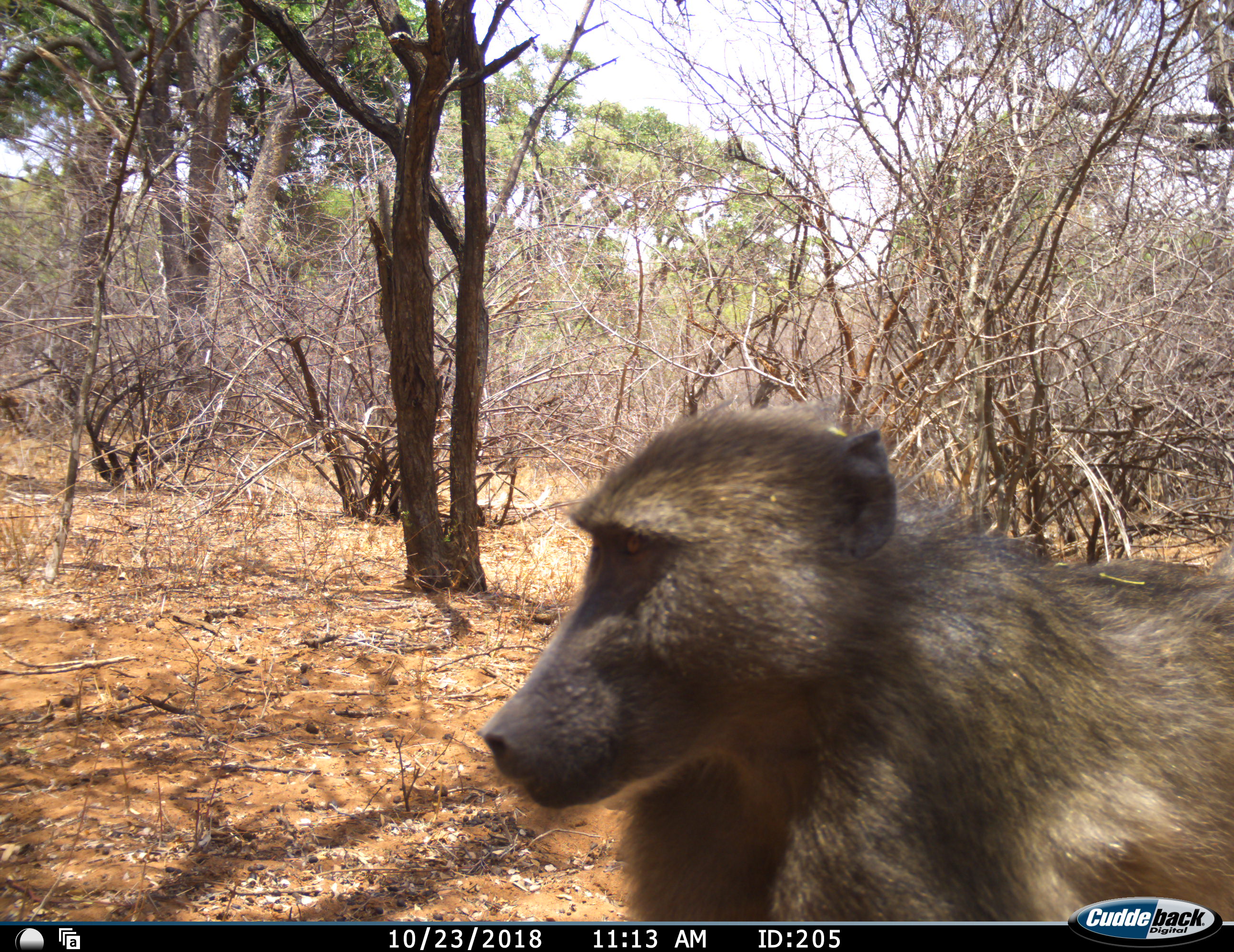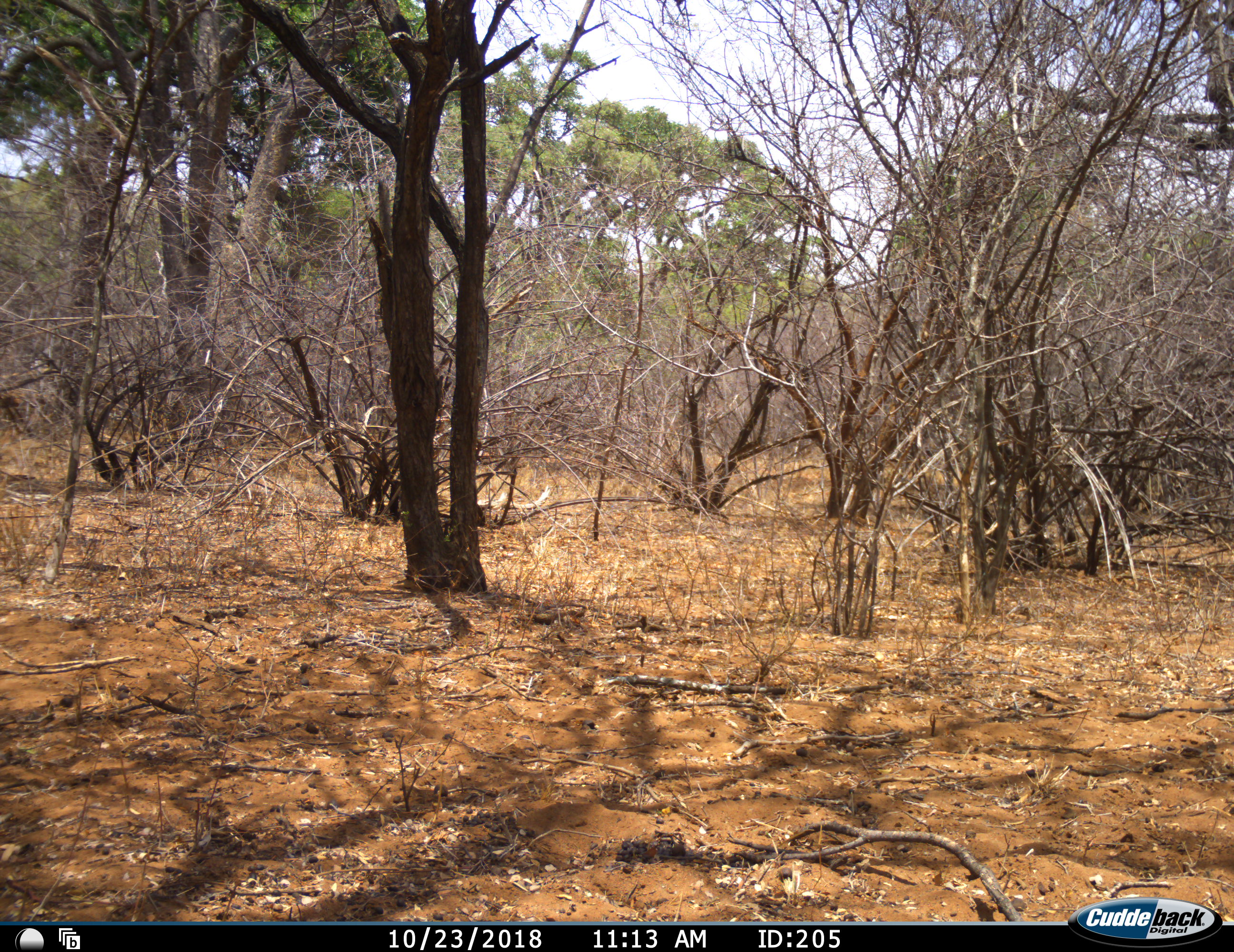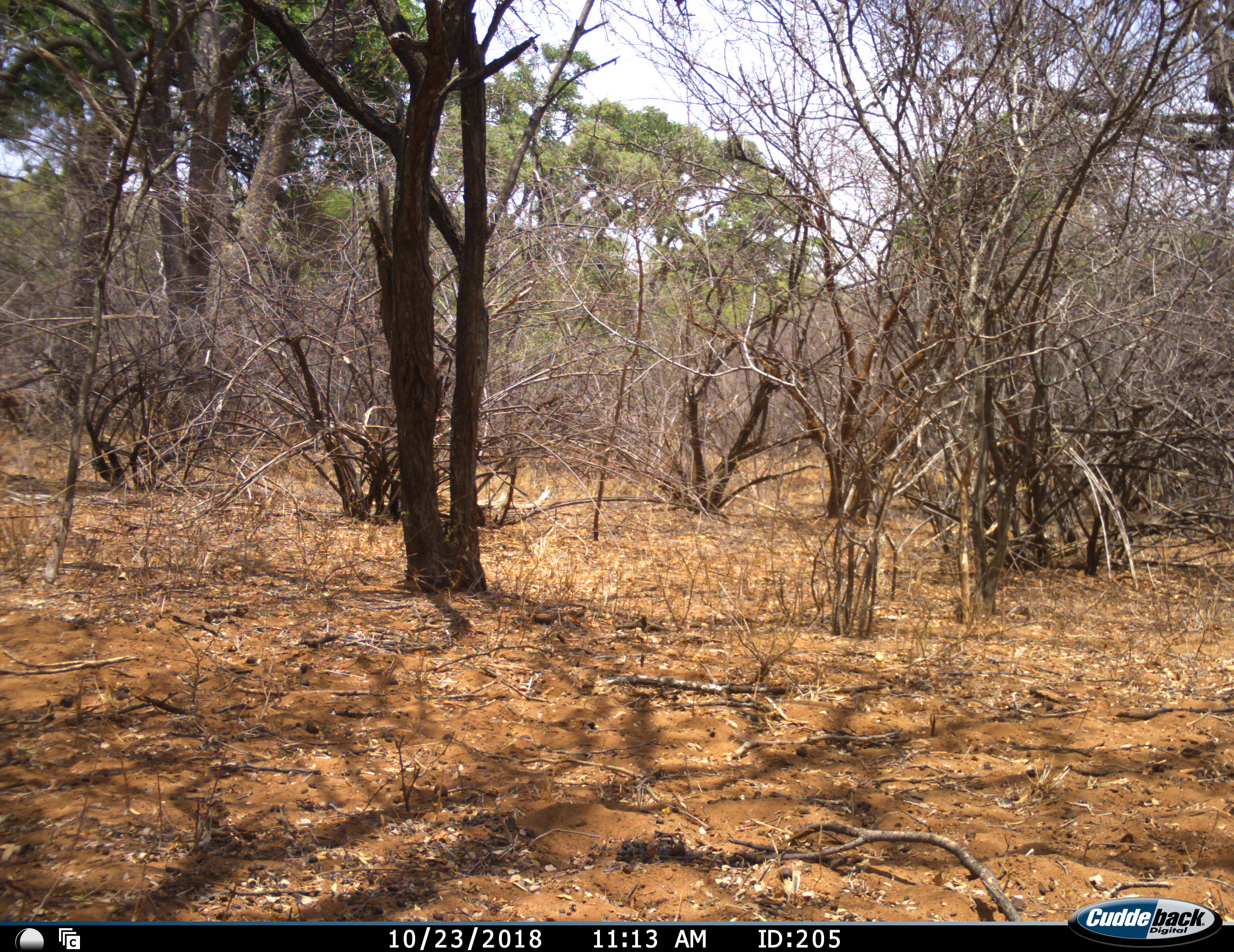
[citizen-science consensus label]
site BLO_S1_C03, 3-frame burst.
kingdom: Animalia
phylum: Chordata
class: Mammalia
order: Primates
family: Cercopithecidae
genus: Papio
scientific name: Papio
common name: baboon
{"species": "baboon (Papio)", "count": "1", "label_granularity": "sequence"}